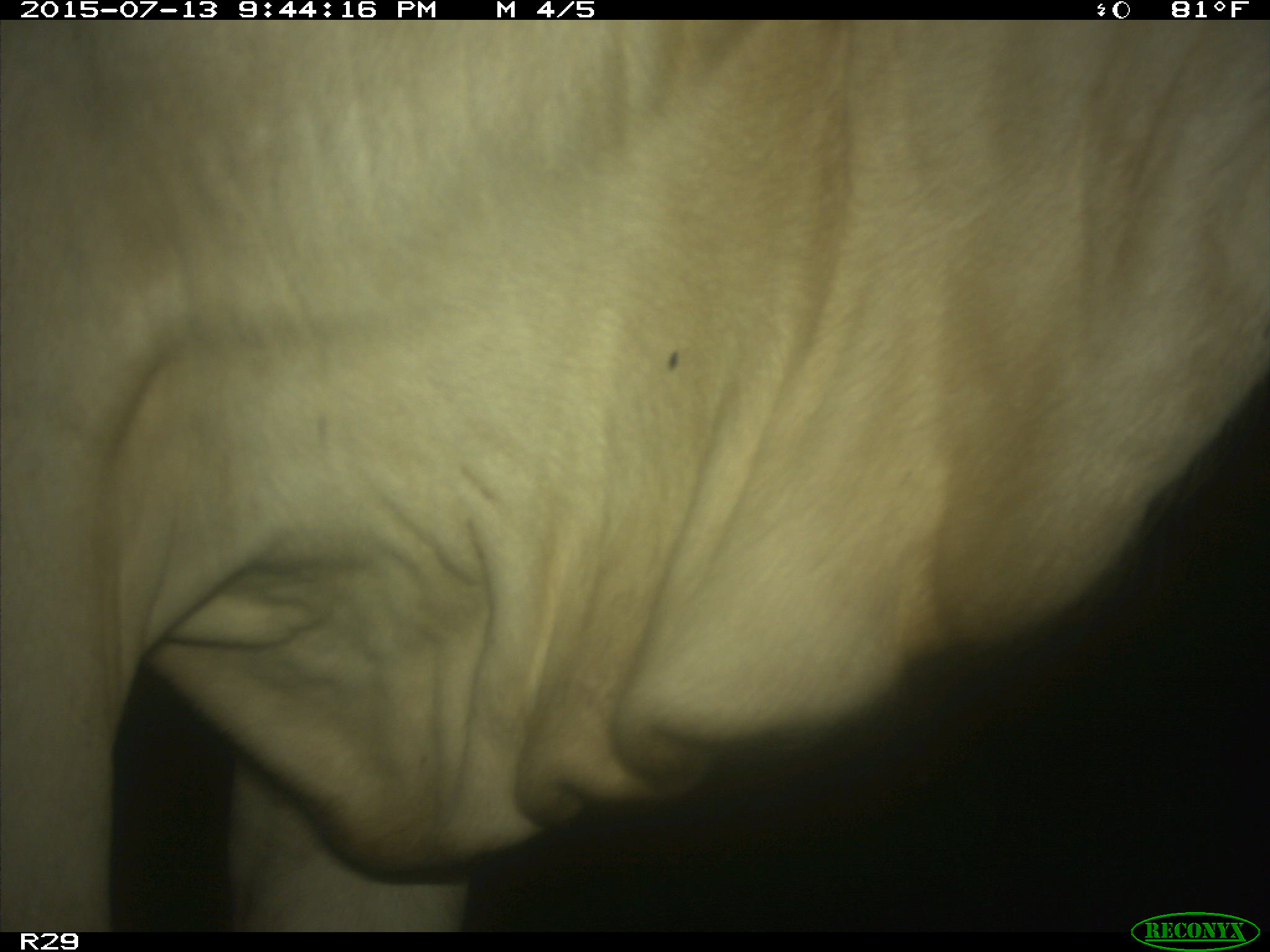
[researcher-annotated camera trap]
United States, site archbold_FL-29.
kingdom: Animalia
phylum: Chordata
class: Mammalia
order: Artiodactyla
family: Bovidae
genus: Bos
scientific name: Bos taurus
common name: domestic cow